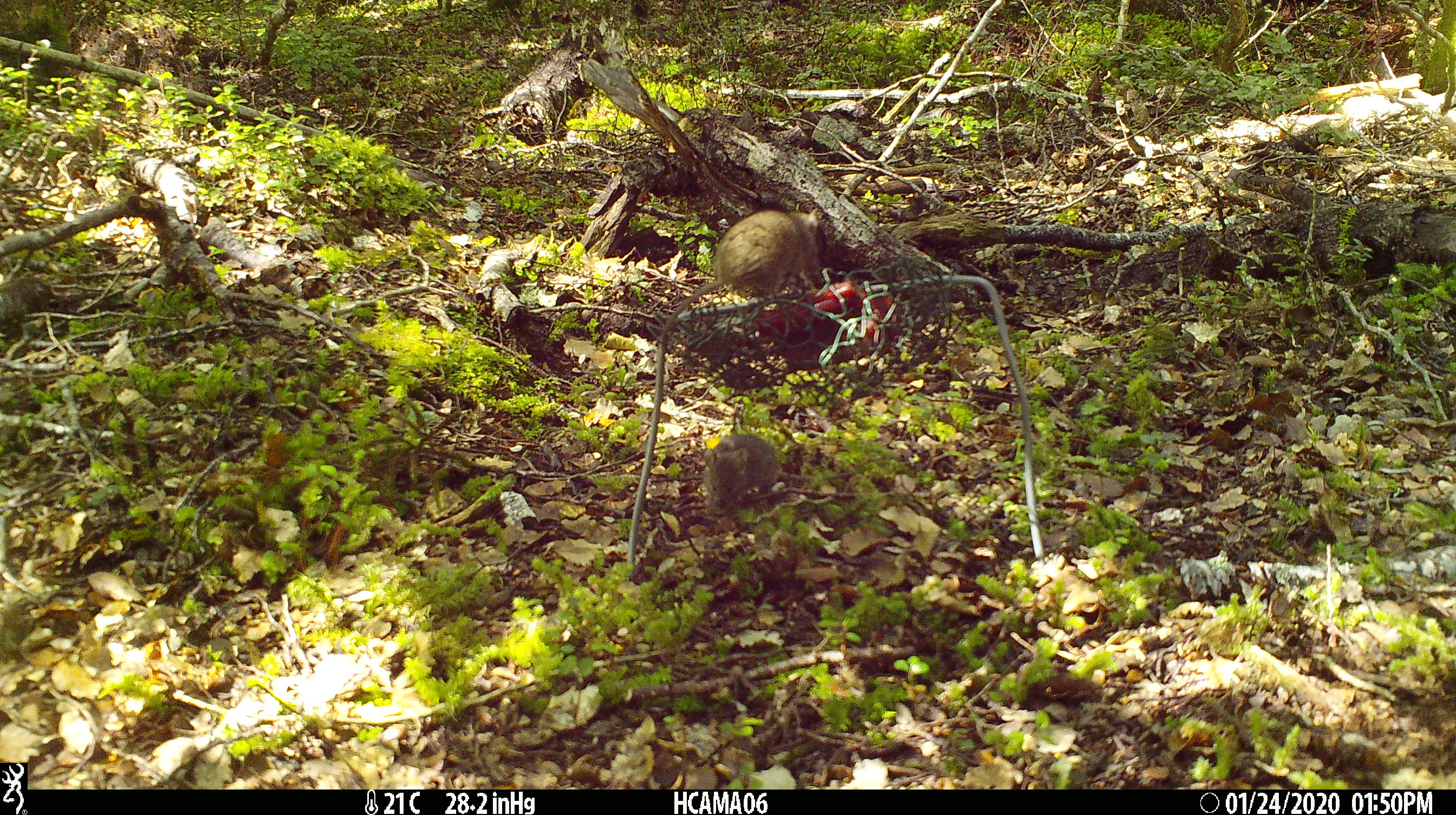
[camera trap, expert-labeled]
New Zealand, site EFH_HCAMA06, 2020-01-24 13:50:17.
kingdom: Animalia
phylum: Chordata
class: Mammalia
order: Rodentia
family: Muridae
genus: Mus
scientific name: Mus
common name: mouse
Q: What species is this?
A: Mouse (Mus).